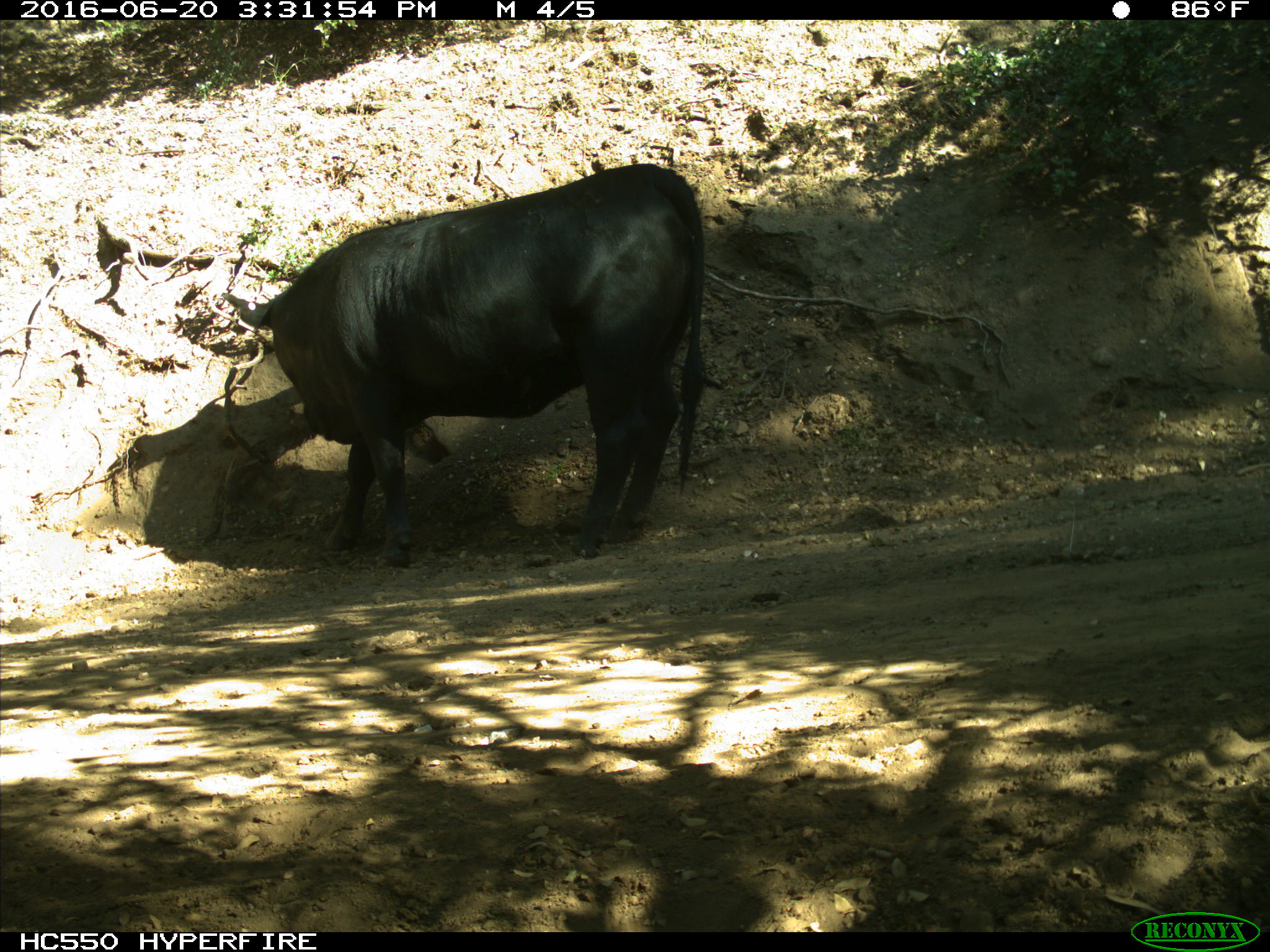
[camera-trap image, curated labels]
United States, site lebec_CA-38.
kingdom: Animalia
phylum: Chordata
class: Mammalia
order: Artiodactyla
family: Bovidae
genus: Bos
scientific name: Bos taurus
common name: domestic cow